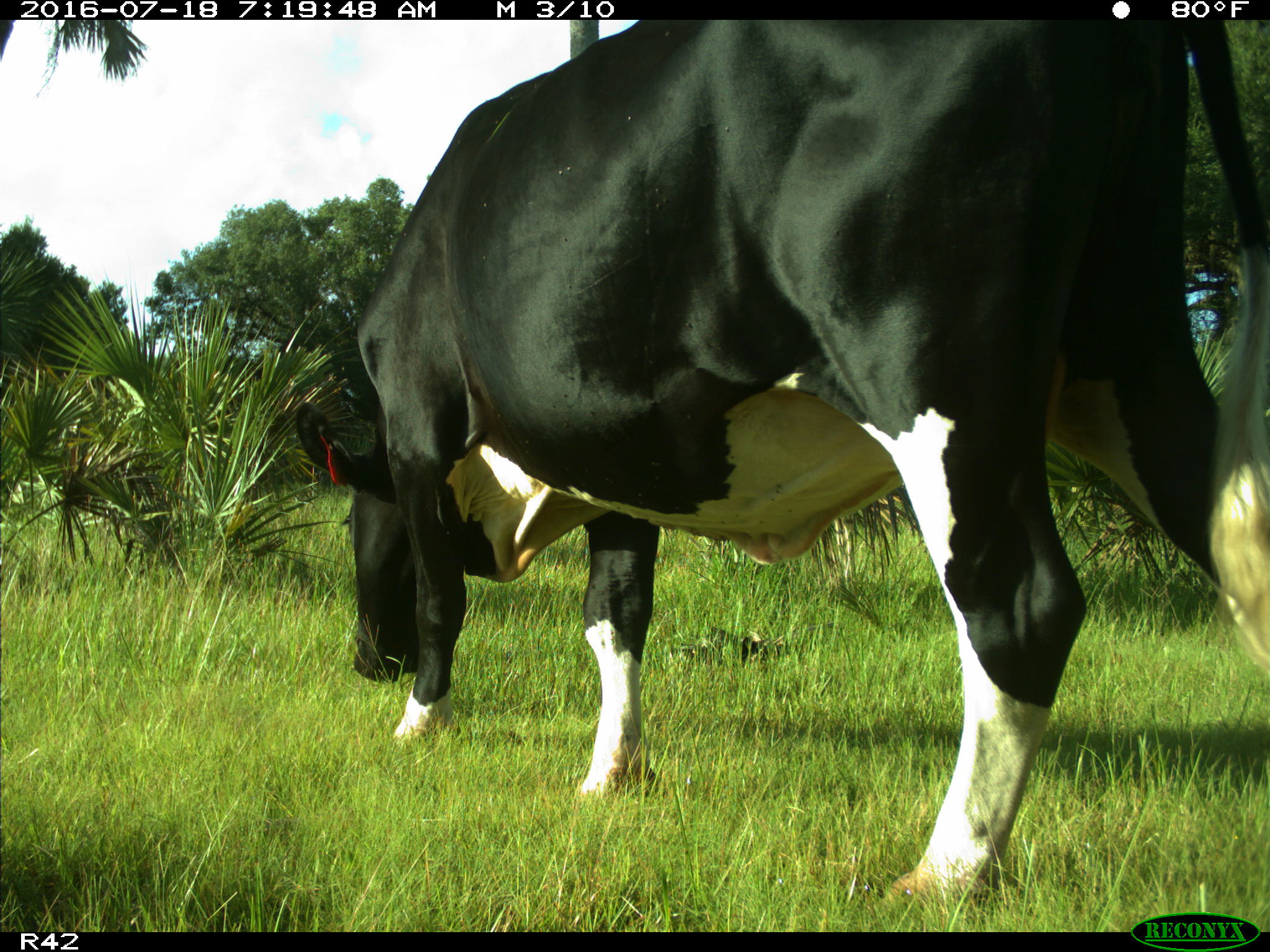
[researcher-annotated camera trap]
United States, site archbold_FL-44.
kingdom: Animalia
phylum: Chordata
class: Mammalia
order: Artiodactyla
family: Bovidae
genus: Bos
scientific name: Bos taurus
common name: domestic cow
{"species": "Bos taurus (domestic cow)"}